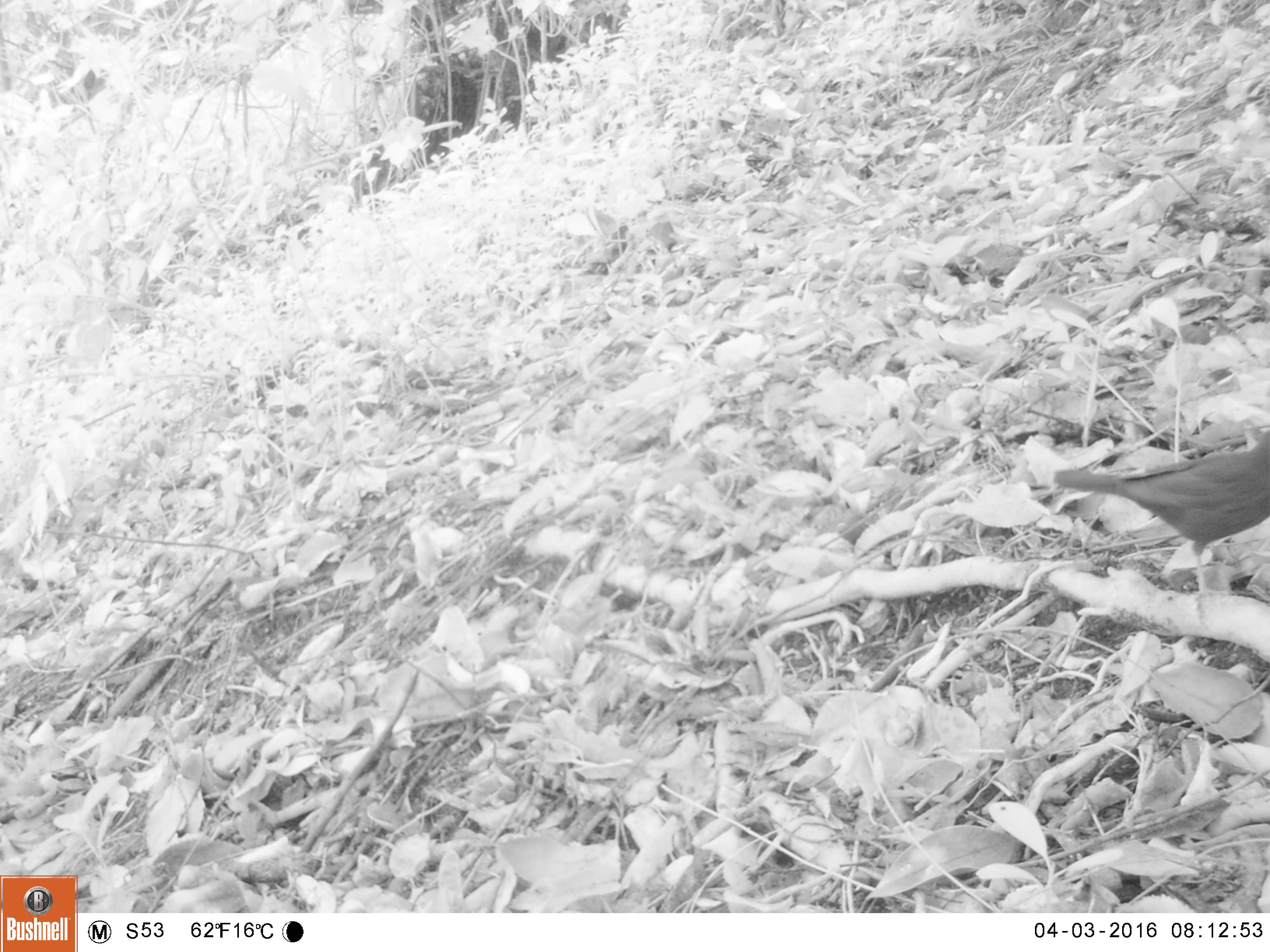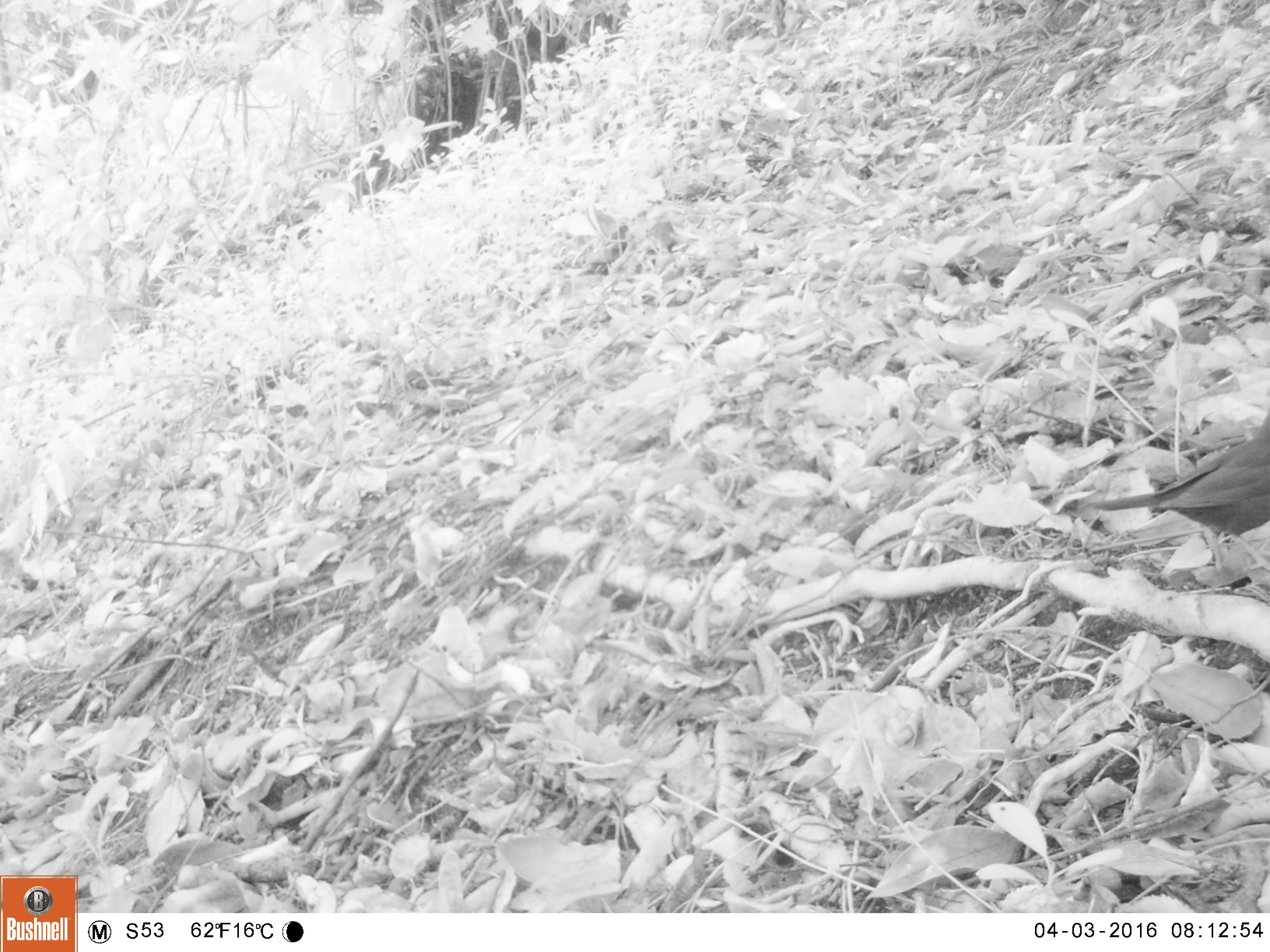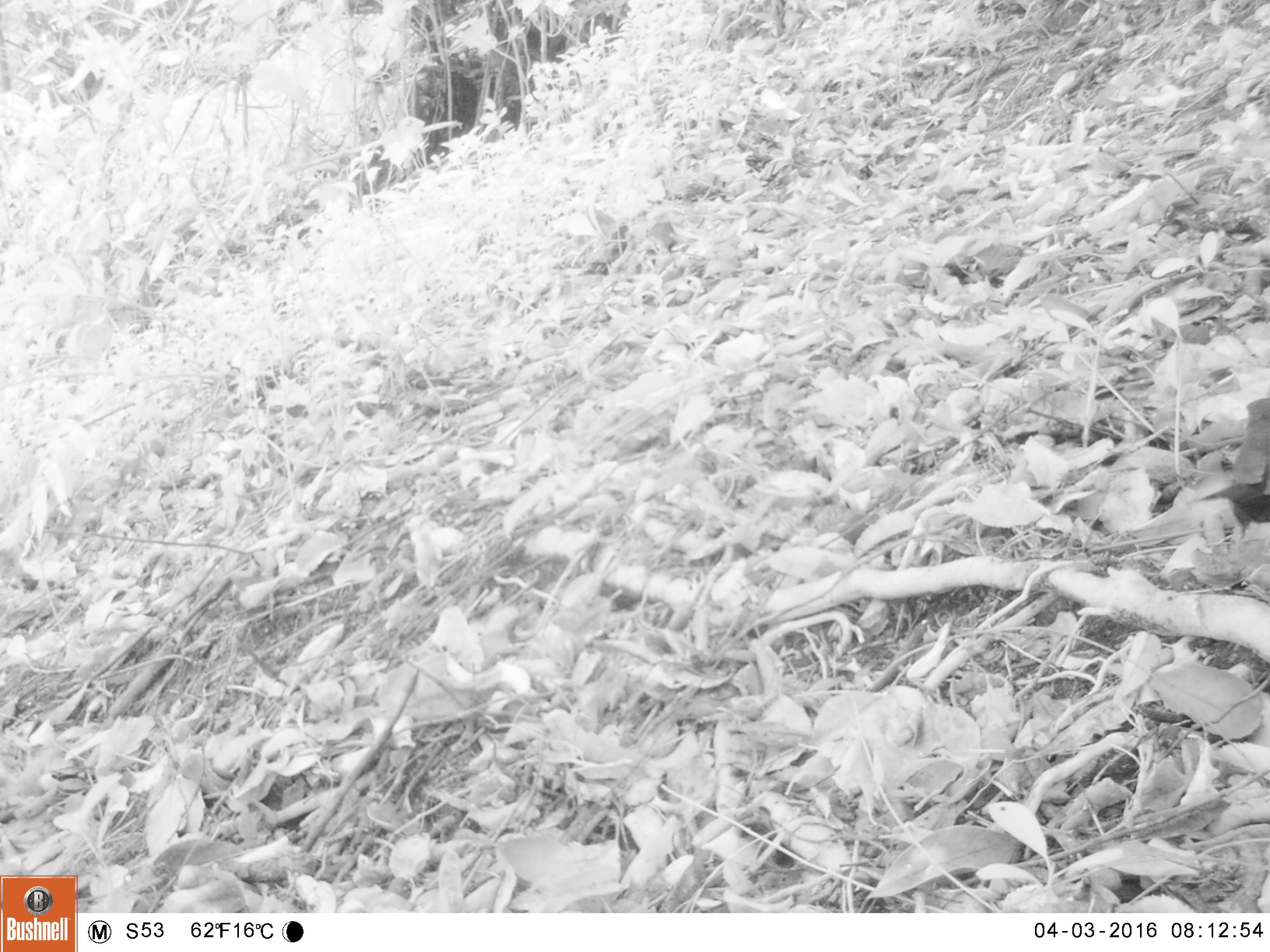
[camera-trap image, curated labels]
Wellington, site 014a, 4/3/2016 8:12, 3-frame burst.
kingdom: Animalia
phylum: Chordata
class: Aves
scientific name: Aves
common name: bird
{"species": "bird (Aves)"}